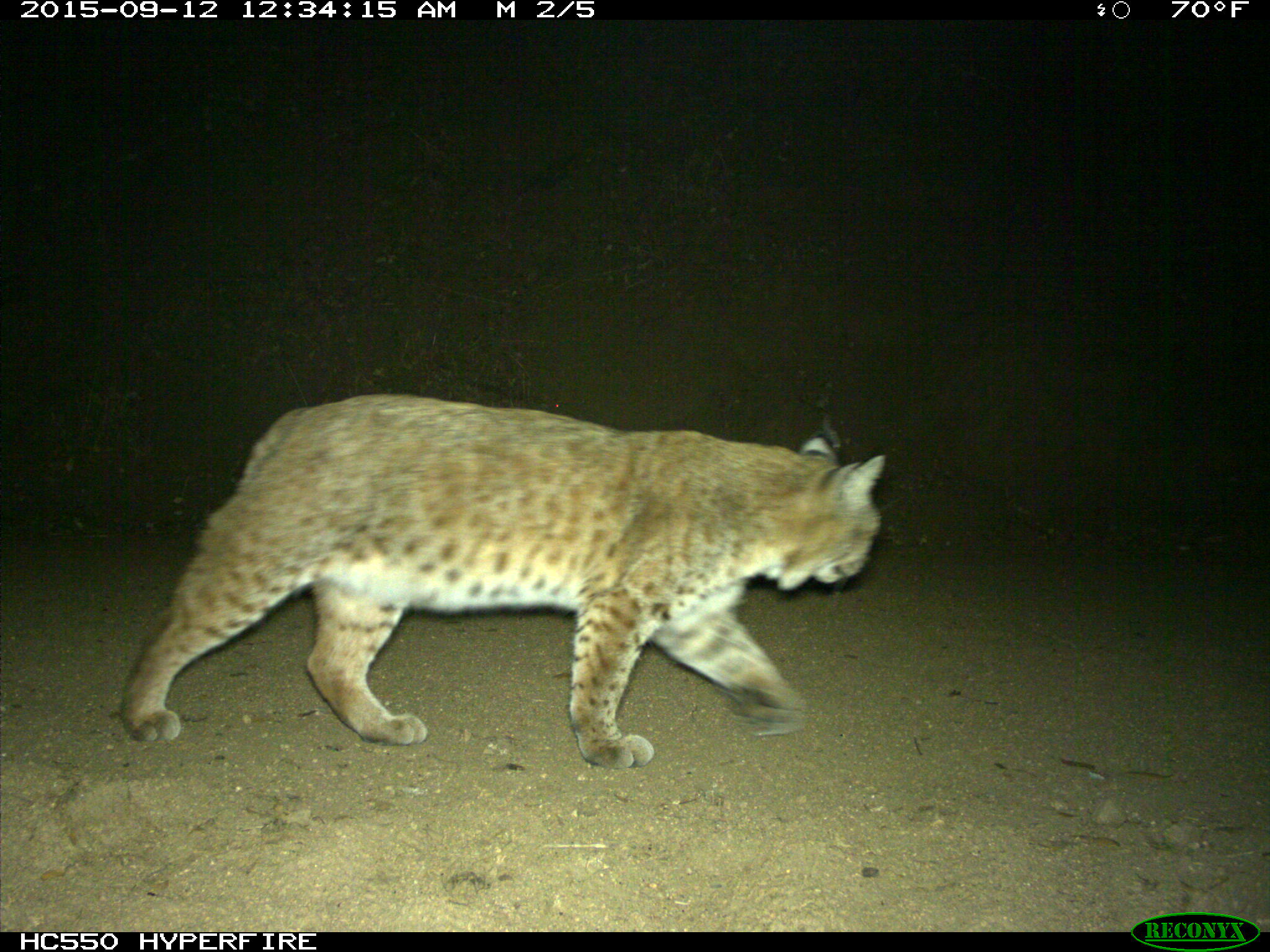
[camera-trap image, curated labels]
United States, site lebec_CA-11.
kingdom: Animalia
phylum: Chordata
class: Mammalia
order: Carnivora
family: Felidae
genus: Lynx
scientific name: Lynx rufus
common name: bobcat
Lynx rufus (bobcat).